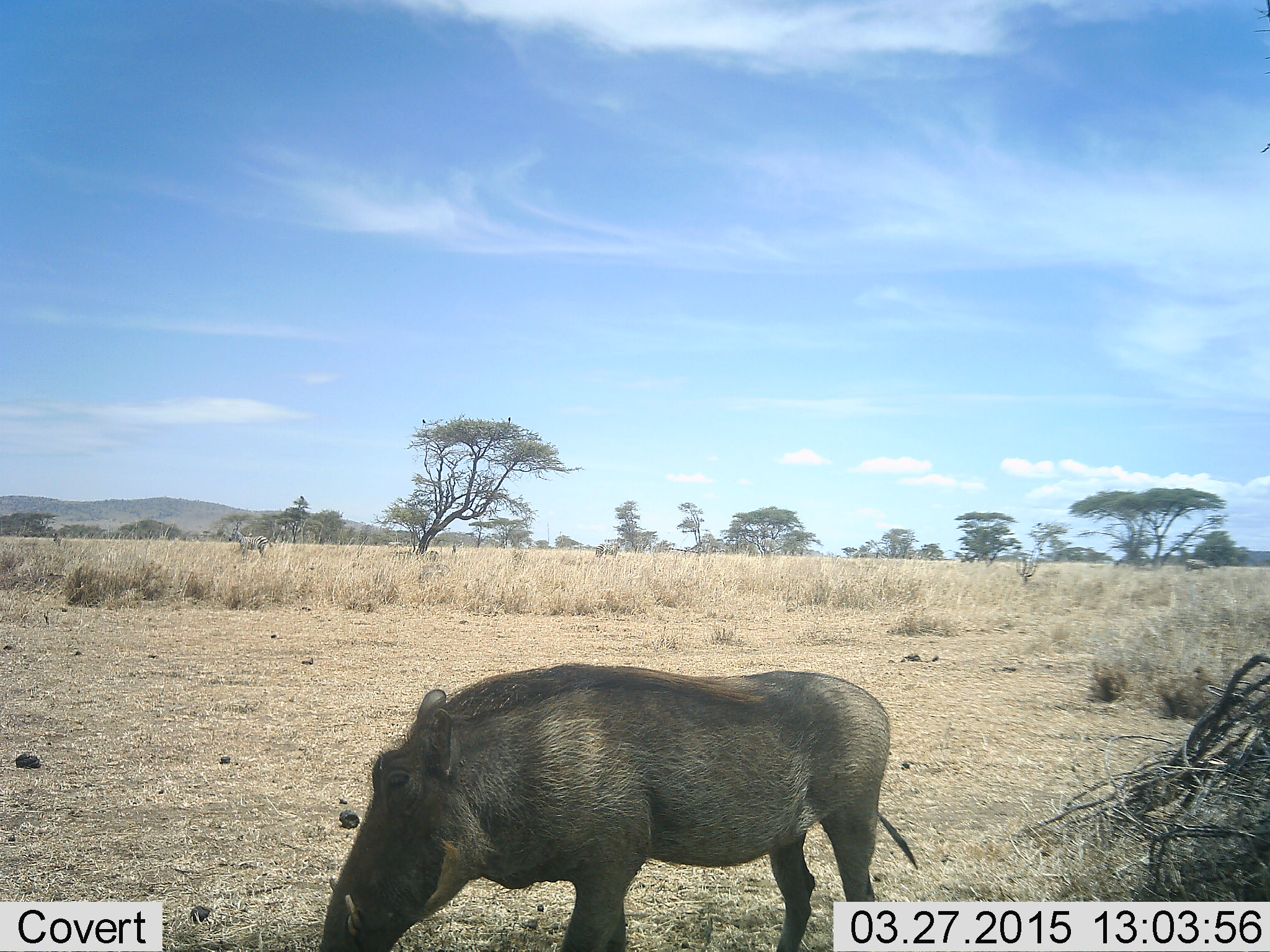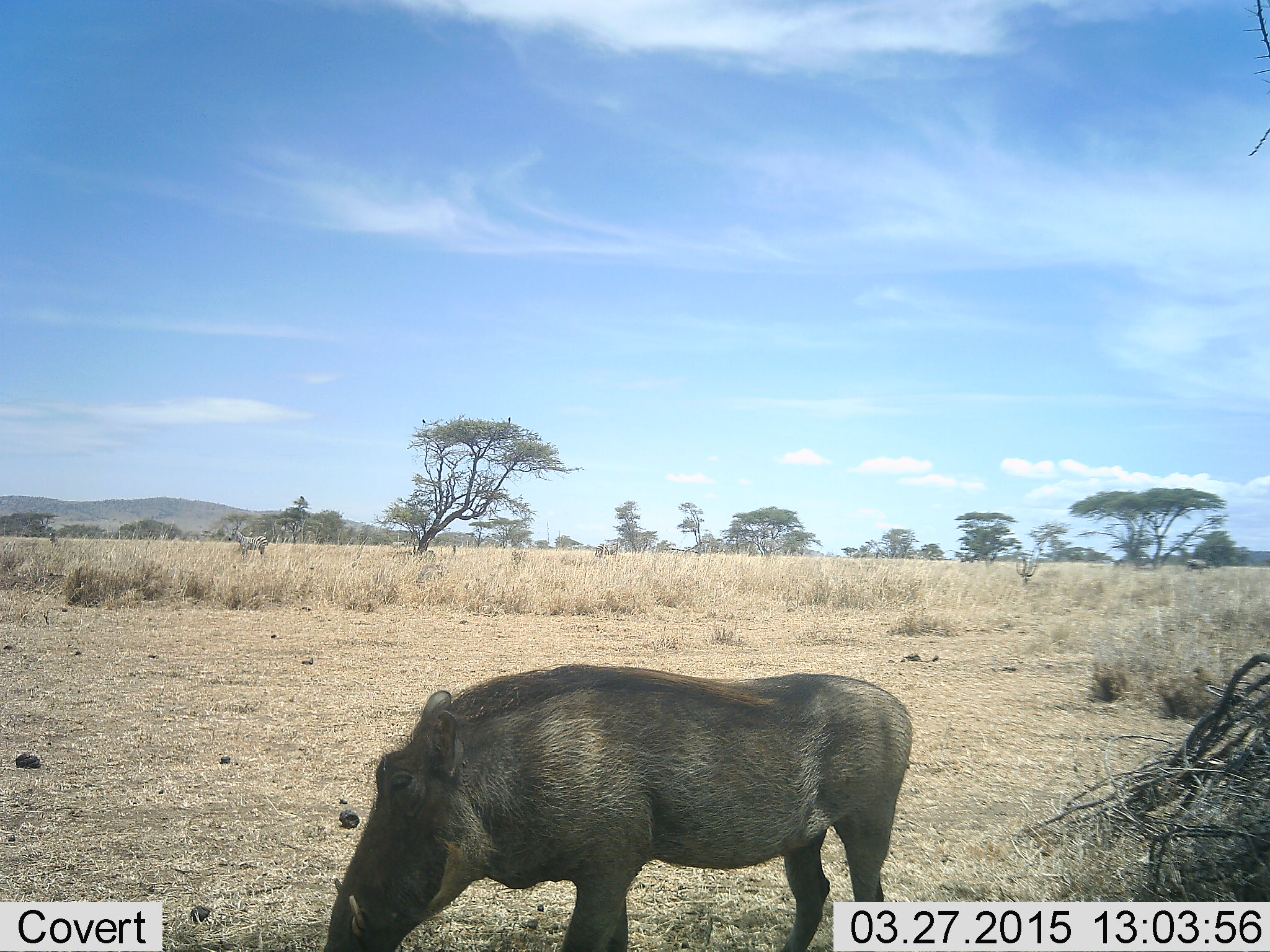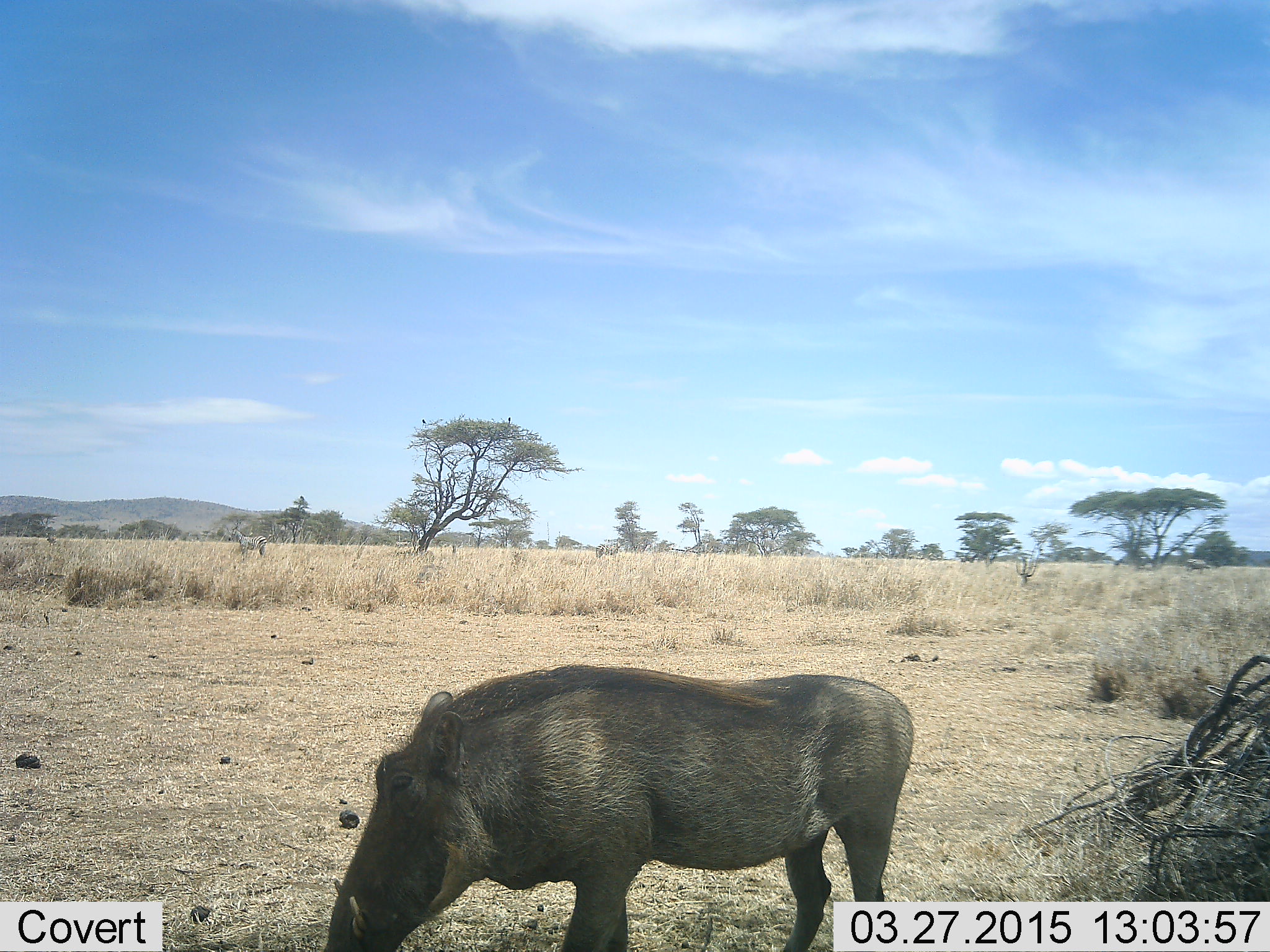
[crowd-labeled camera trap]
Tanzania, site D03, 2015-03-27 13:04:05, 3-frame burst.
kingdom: Animalia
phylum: Chordata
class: Mammalia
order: Artiodactyla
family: Suidae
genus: Phacochoerus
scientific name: Phacochoerus africanus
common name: warthog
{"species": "warthog (Phacochoerus africanus)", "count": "1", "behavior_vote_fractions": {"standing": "67%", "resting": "0%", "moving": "7%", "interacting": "0%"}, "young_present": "0%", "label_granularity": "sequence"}